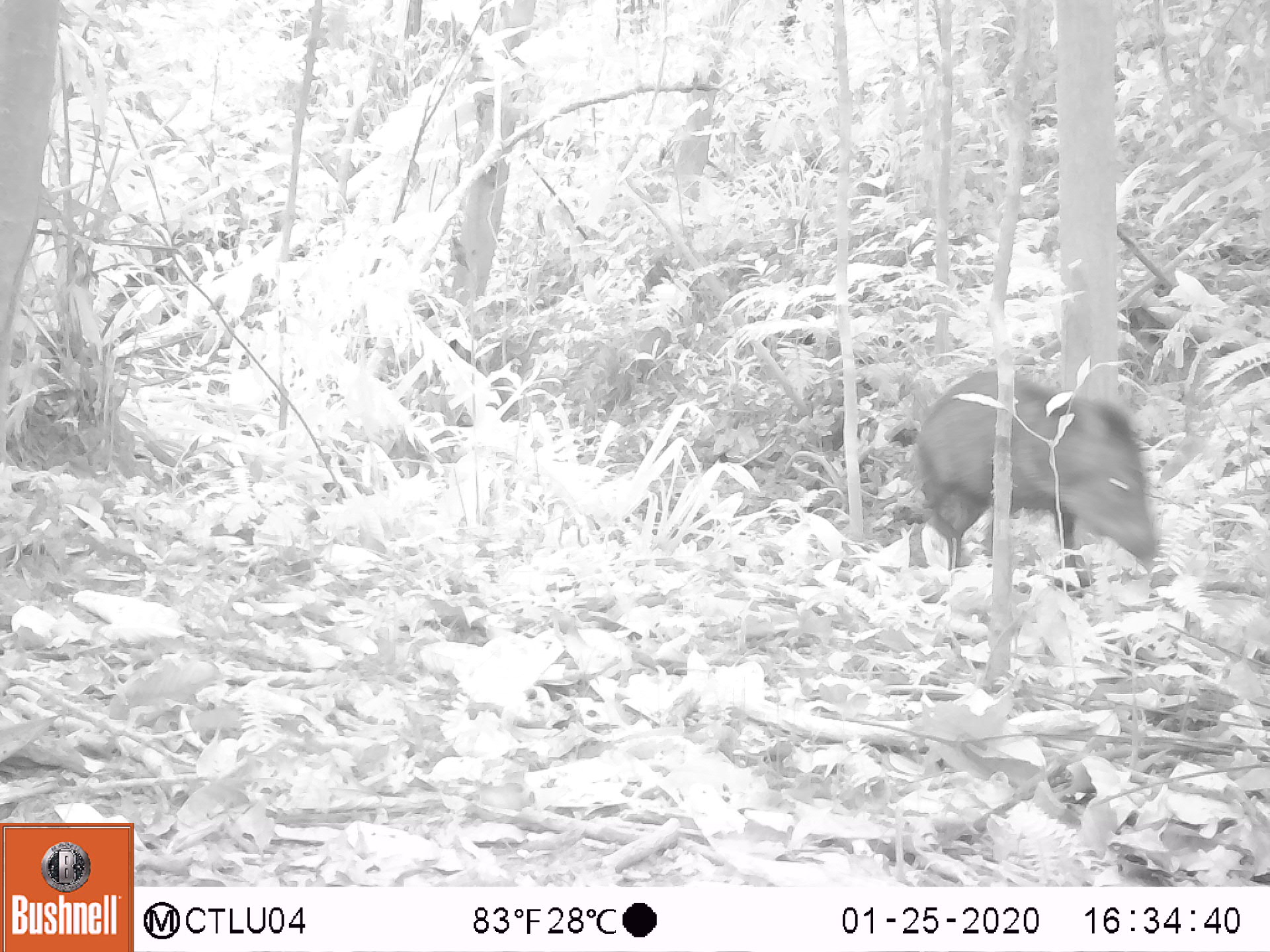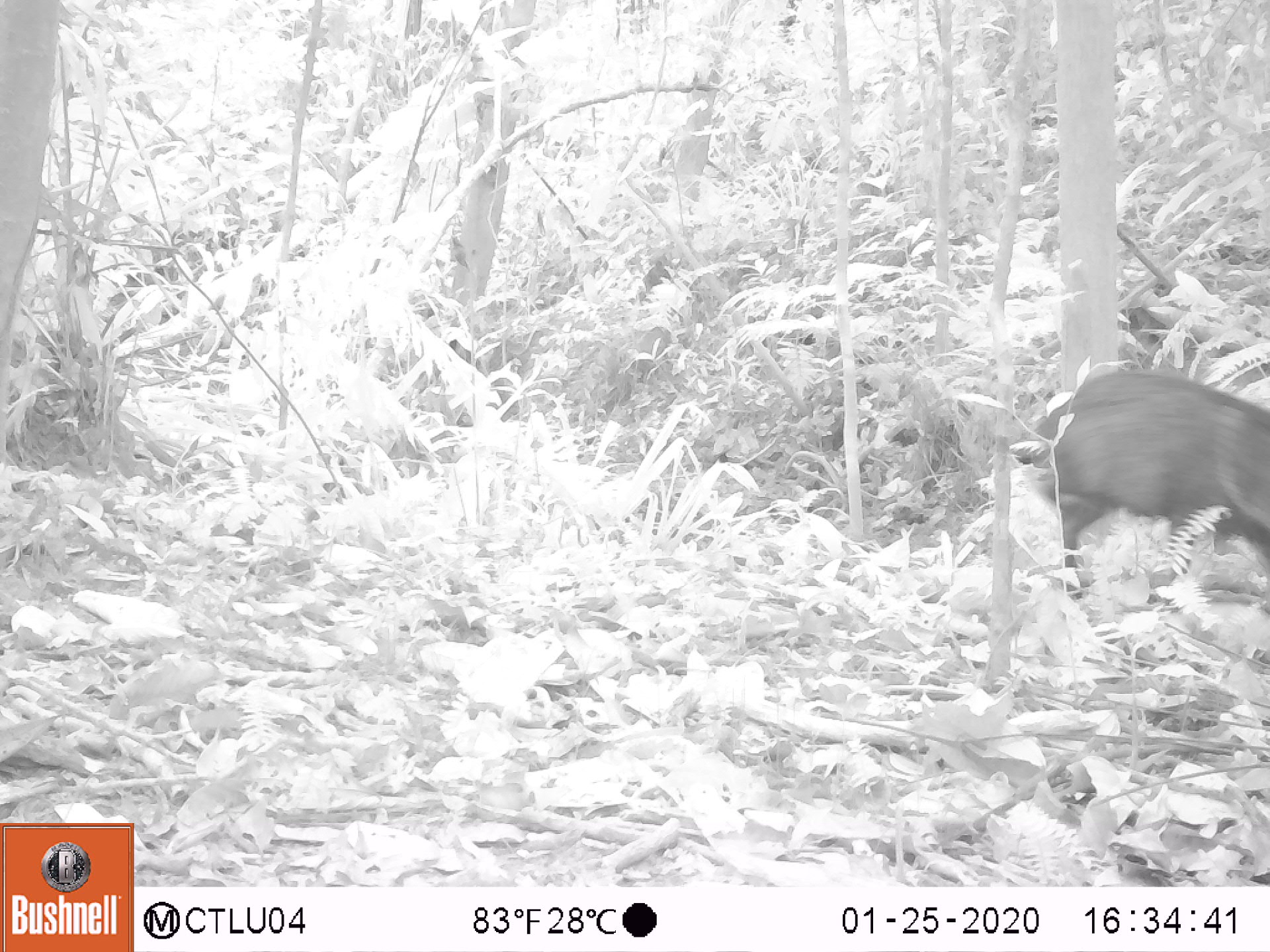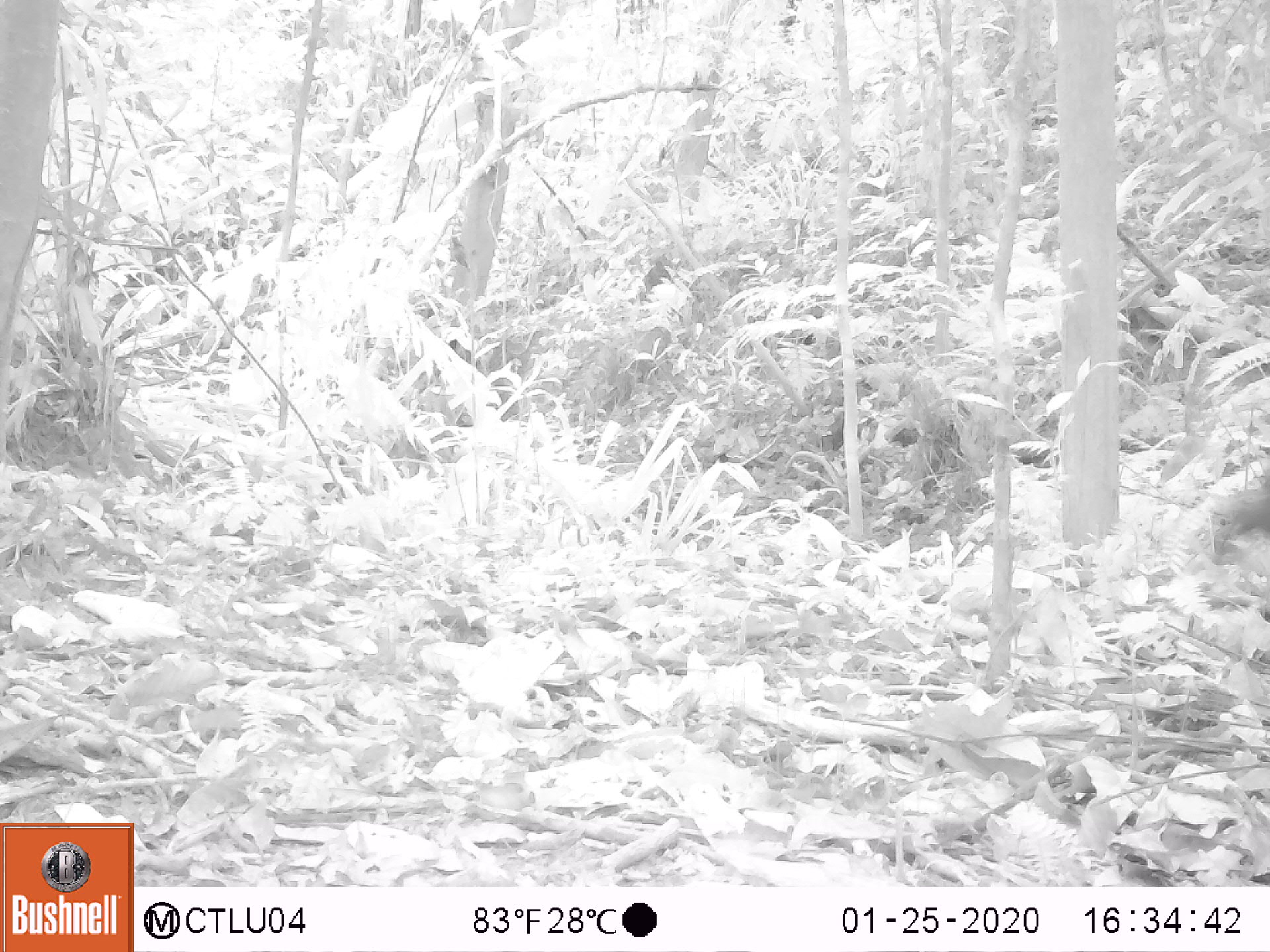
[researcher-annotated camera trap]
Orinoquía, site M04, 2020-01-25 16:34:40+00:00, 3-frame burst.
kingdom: Animalia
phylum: Chordata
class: Mammalia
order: Artiodactyla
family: Tayassuidae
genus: Pecari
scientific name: Pecari tajacu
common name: collared peccary